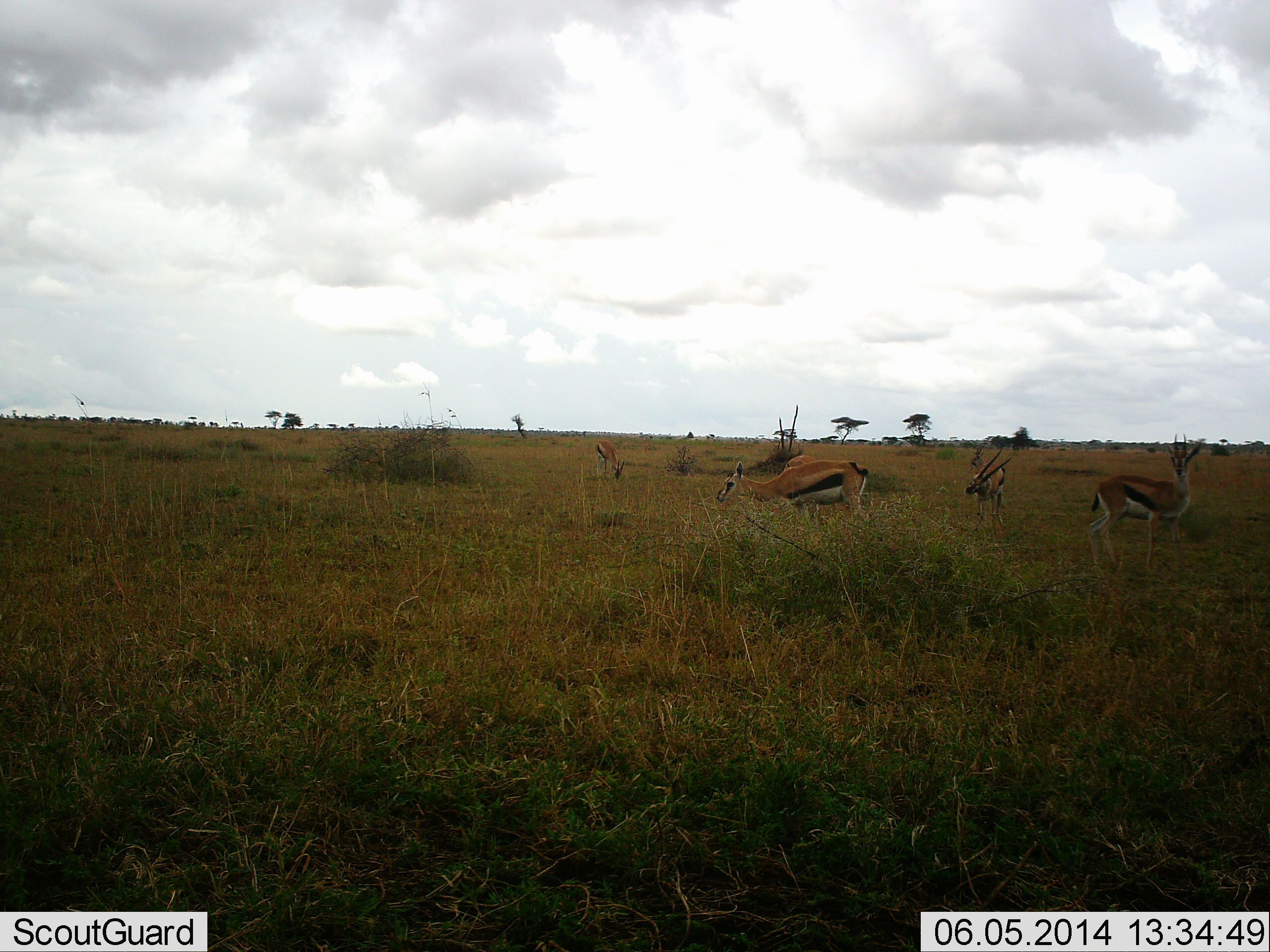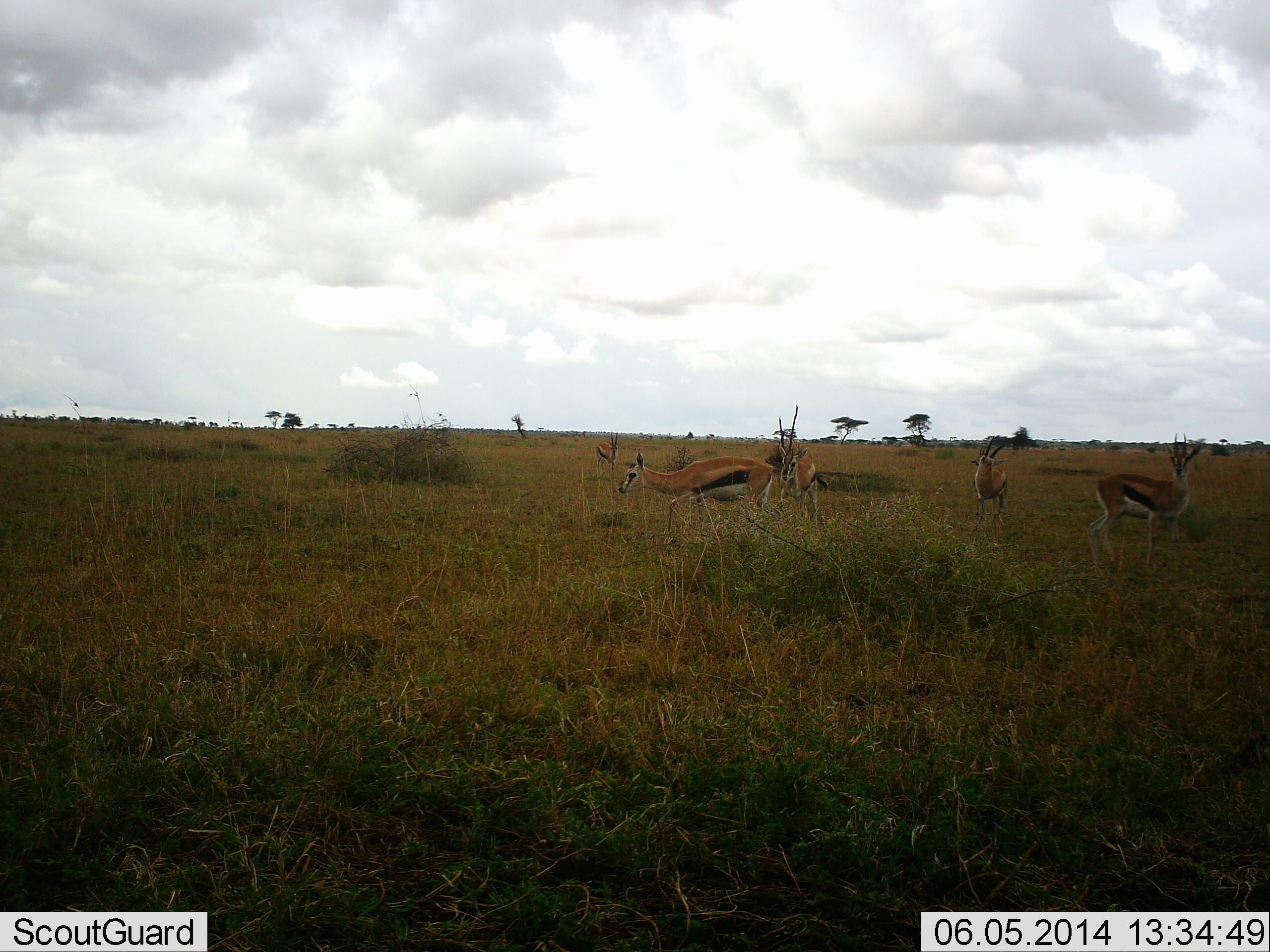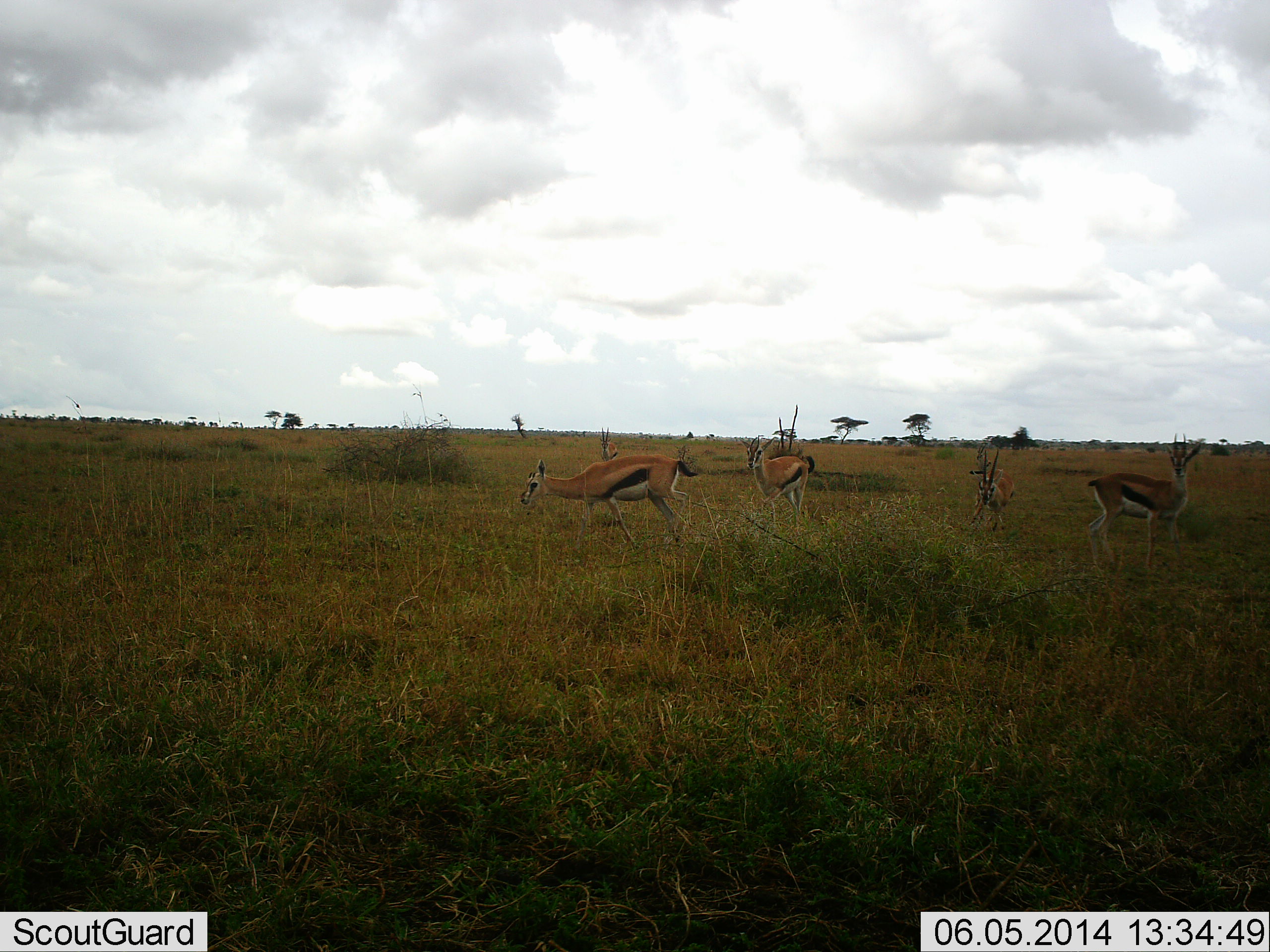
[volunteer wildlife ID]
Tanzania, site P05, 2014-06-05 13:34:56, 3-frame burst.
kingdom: Animalia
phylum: Chordata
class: Mammalia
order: Artiodactyla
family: Bovidae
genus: Eudorcas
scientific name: Eudorcas thomsonii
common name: thomson's gazelle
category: gazellethomsons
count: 5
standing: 80%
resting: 0%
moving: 80%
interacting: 0%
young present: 0%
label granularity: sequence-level